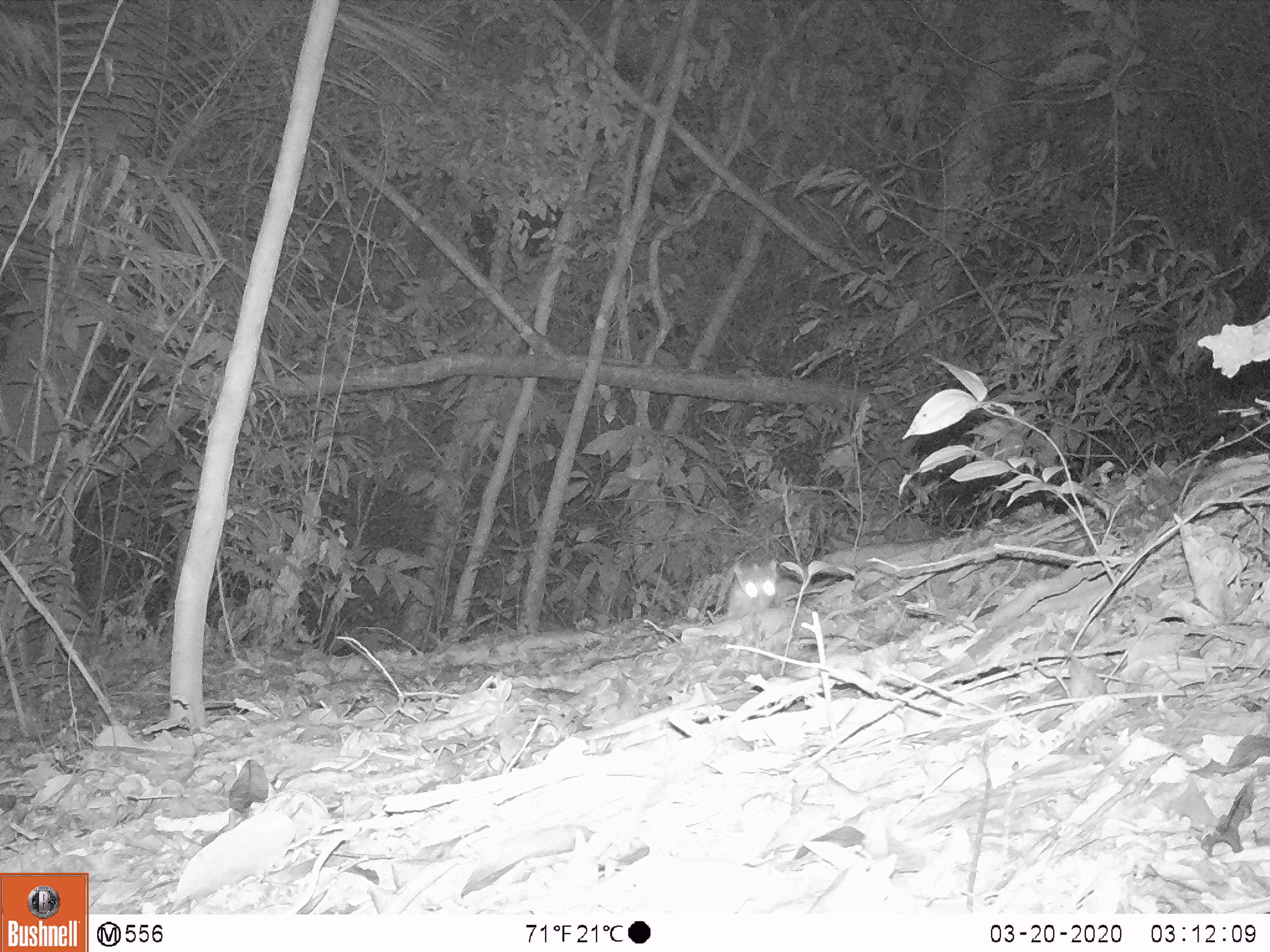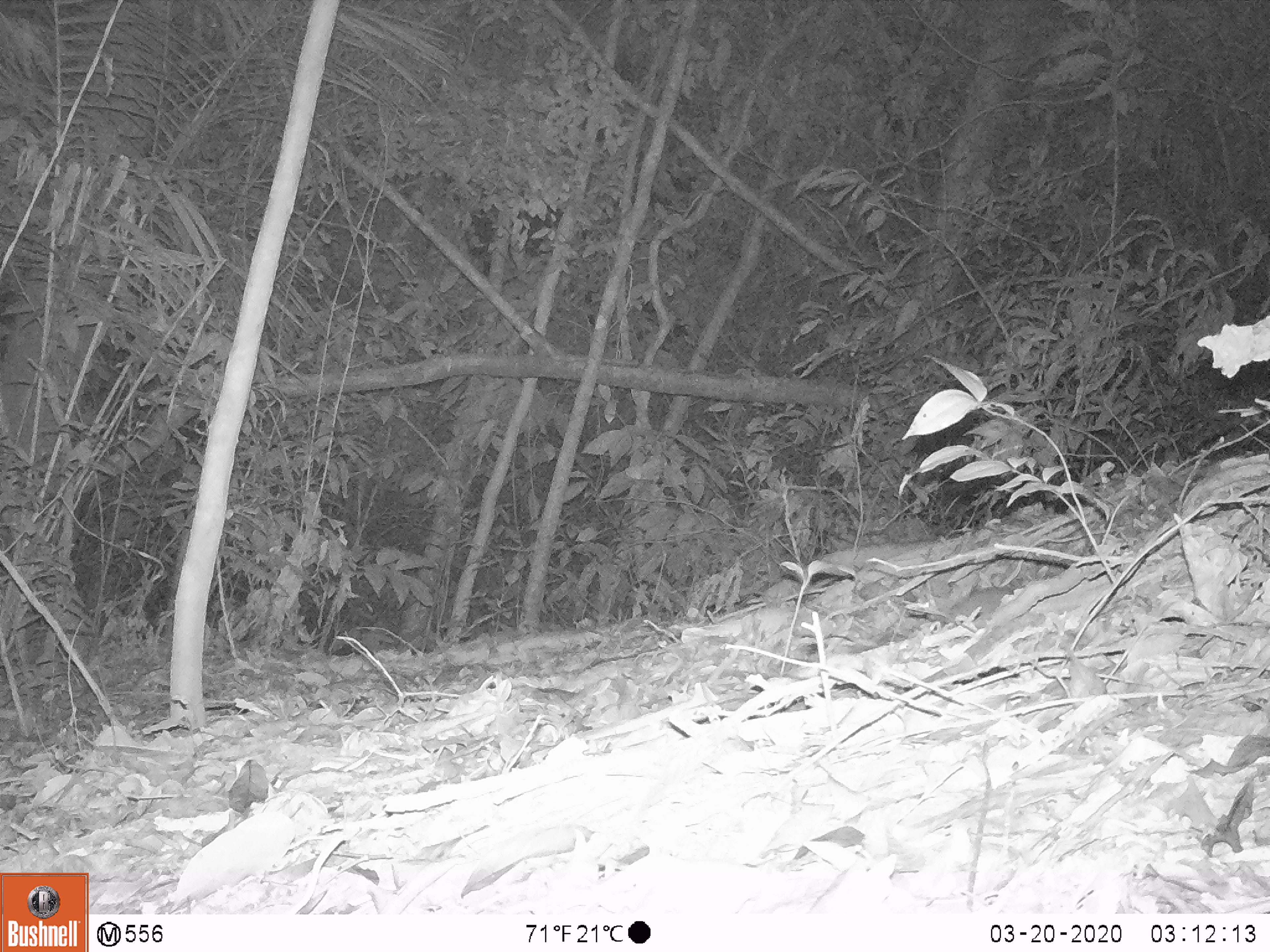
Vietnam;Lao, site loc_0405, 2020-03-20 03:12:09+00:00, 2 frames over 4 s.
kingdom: Animalia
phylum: Chordata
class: Mammalia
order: Carnivora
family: Mustelidae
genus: Melogale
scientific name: Melogale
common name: ferret badger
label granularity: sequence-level